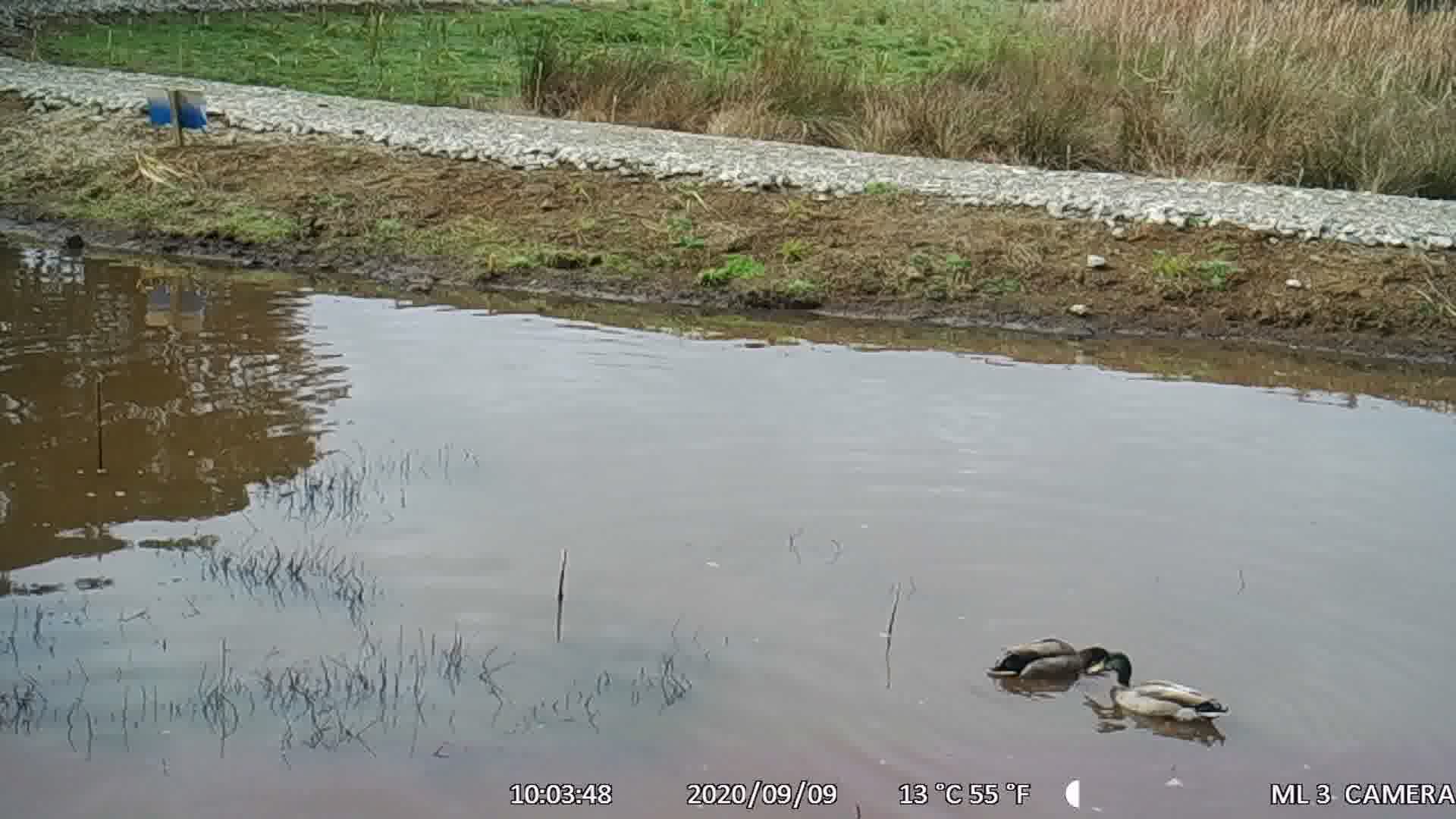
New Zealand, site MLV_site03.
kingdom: Animalia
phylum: Chordata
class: Aves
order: Anseriformes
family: Anatidae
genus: Anas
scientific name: Anas platyrhynchos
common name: mallard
Mallard (Anas platyrhynchos).